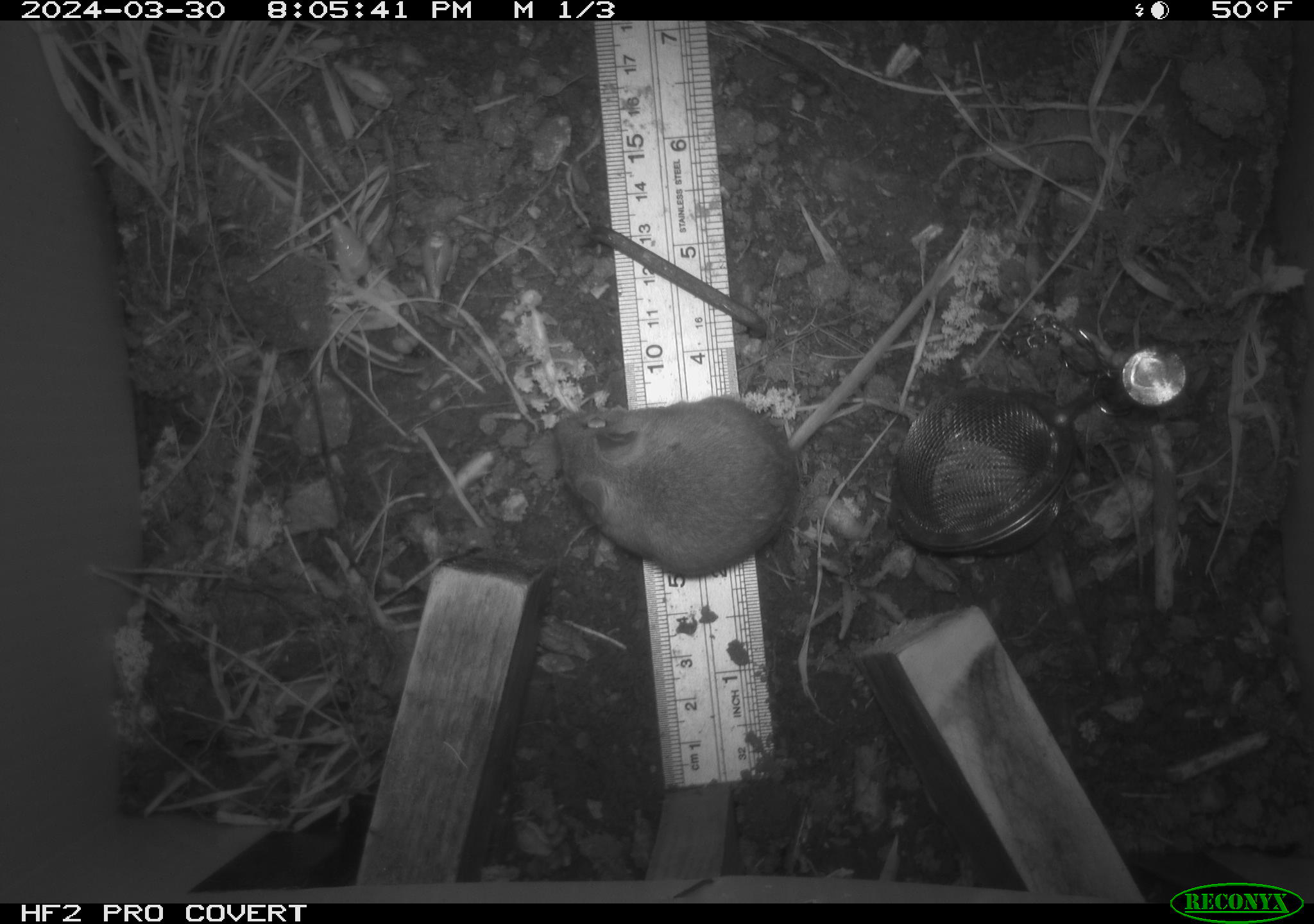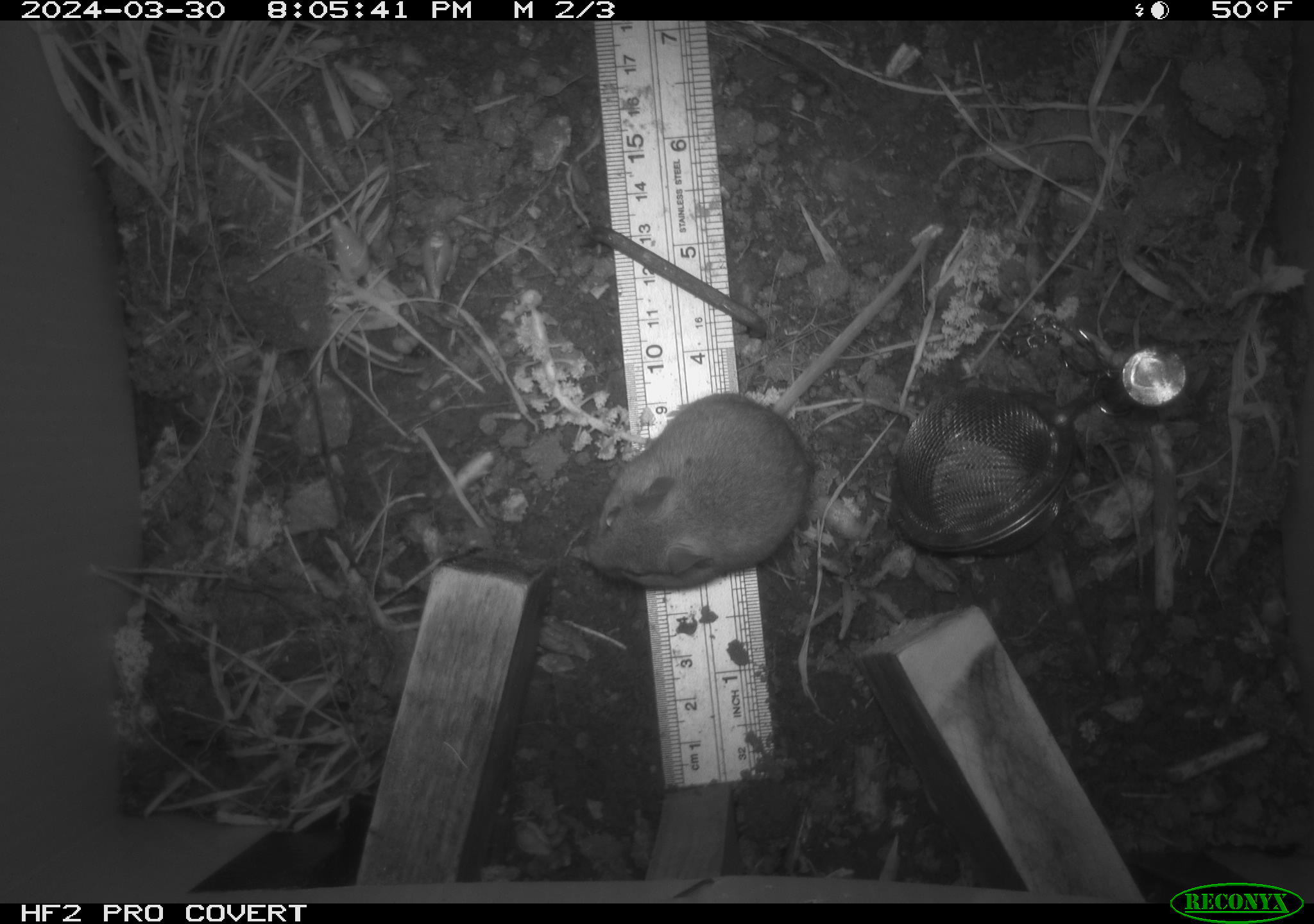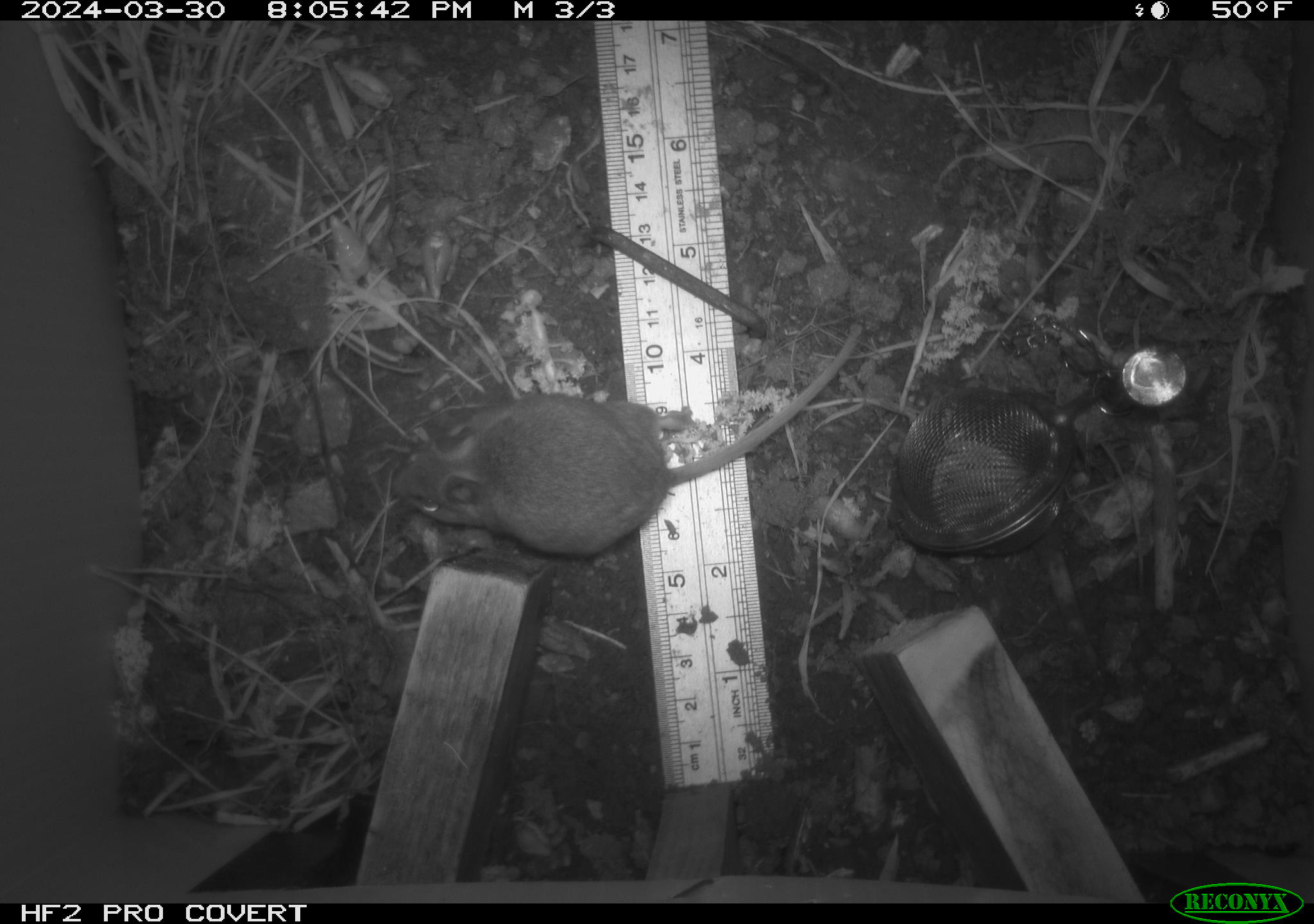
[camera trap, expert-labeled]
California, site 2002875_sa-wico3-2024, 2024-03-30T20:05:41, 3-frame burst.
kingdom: Animalia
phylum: Chordata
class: Mammalia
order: Rodentia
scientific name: Rodentia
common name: mouse species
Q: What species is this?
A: Mouse species (Rodentia).